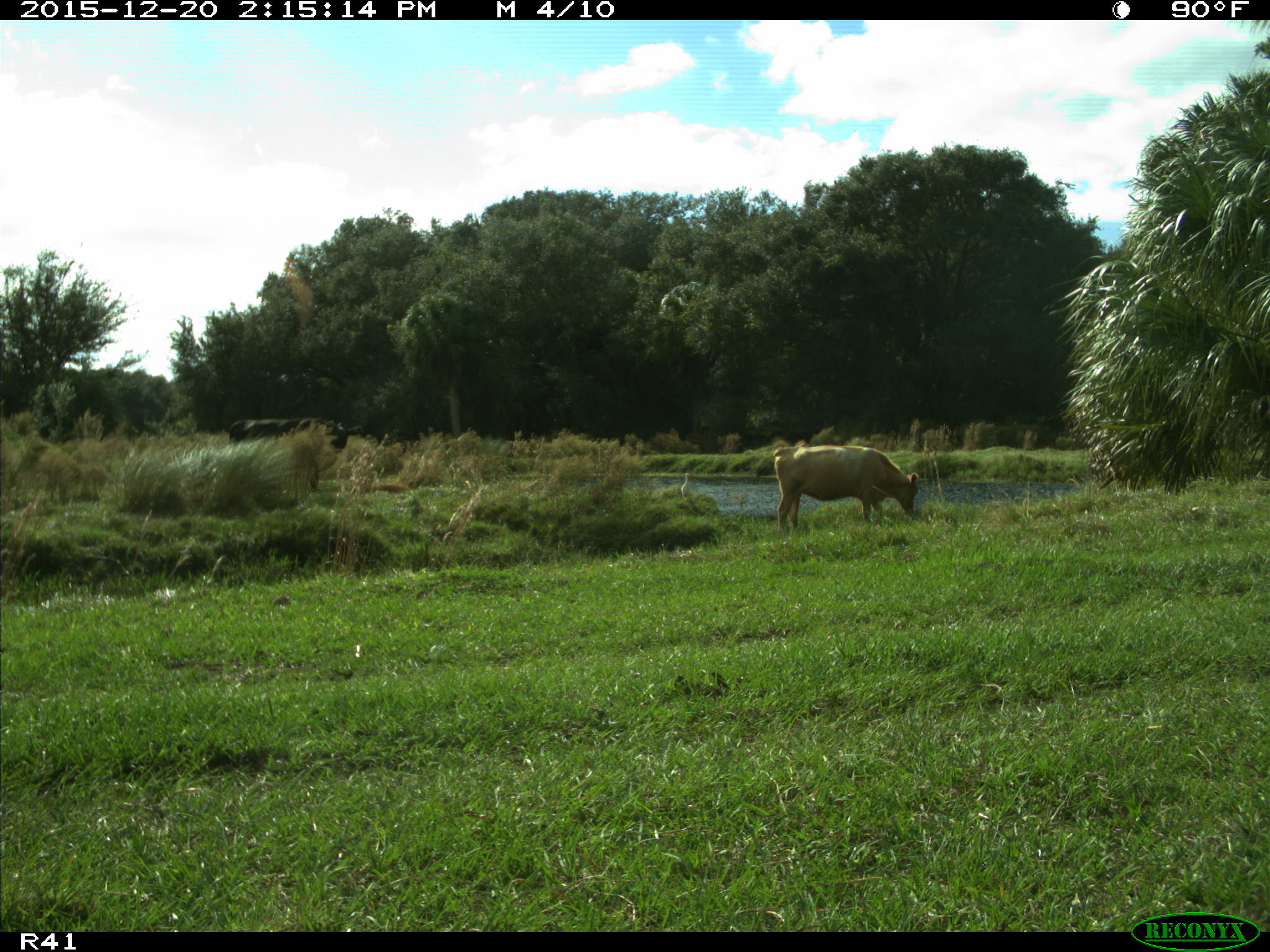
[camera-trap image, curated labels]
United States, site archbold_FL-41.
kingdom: Animalia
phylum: Chordata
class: Mammalia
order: Artiodactyla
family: Bovidae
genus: Bos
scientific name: Bos taurus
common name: domestic cow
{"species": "Bos taurus (domestic cow)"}